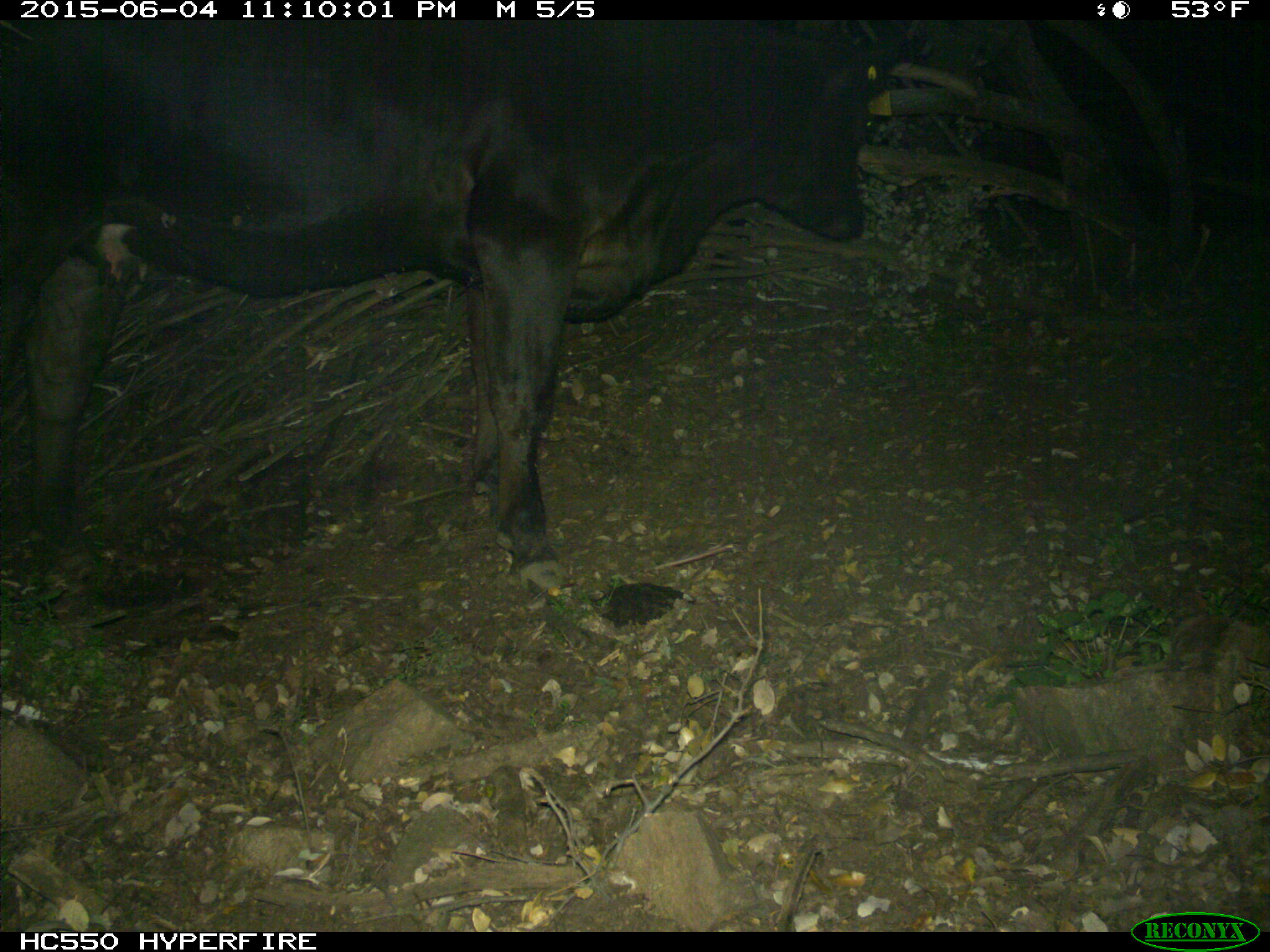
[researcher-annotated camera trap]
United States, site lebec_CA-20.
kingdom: Animalia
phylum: Chordata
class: Mammalia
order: Artiodactyla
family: Bovidae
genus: Bos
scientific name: Bos taurus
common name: domestic cow